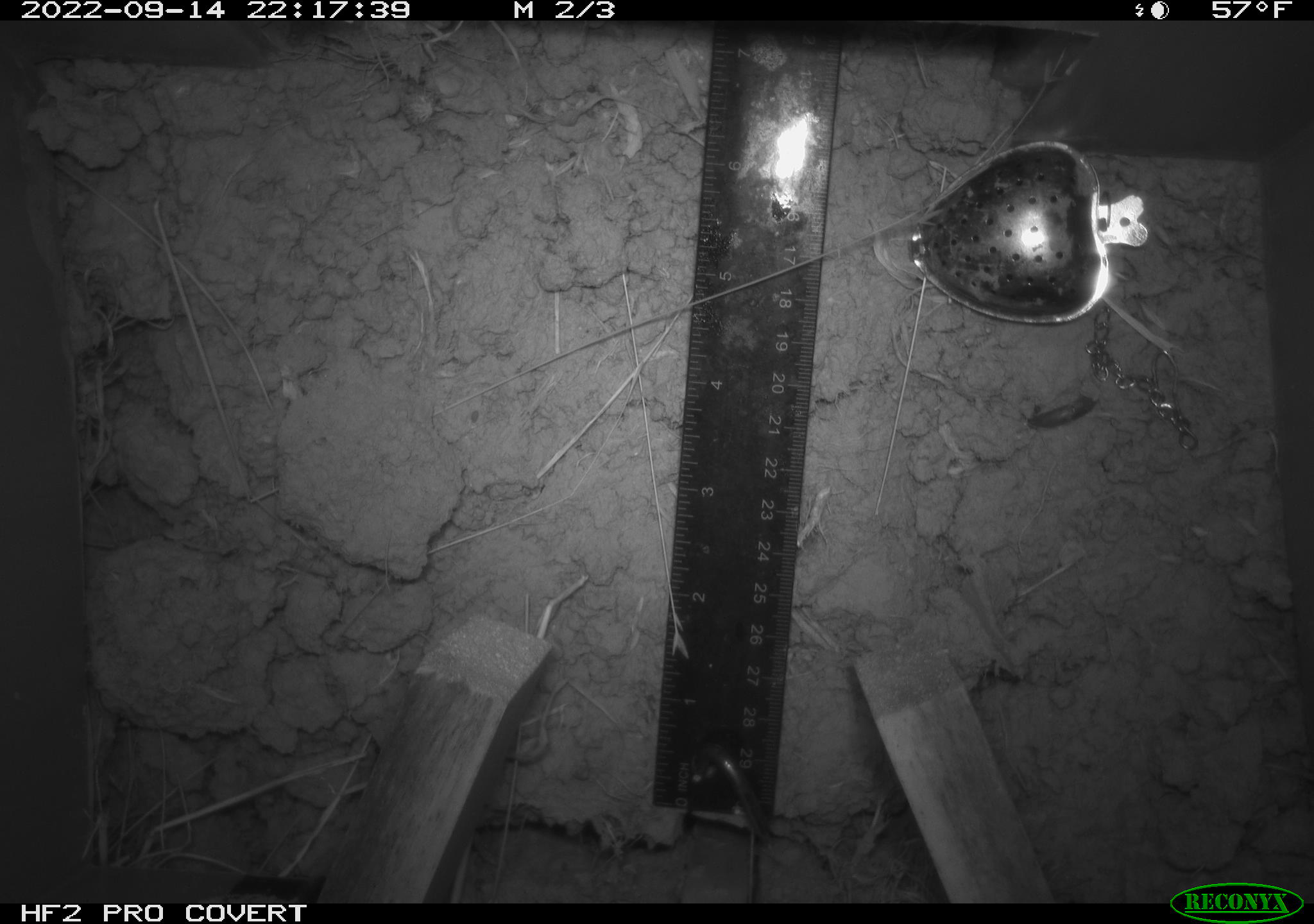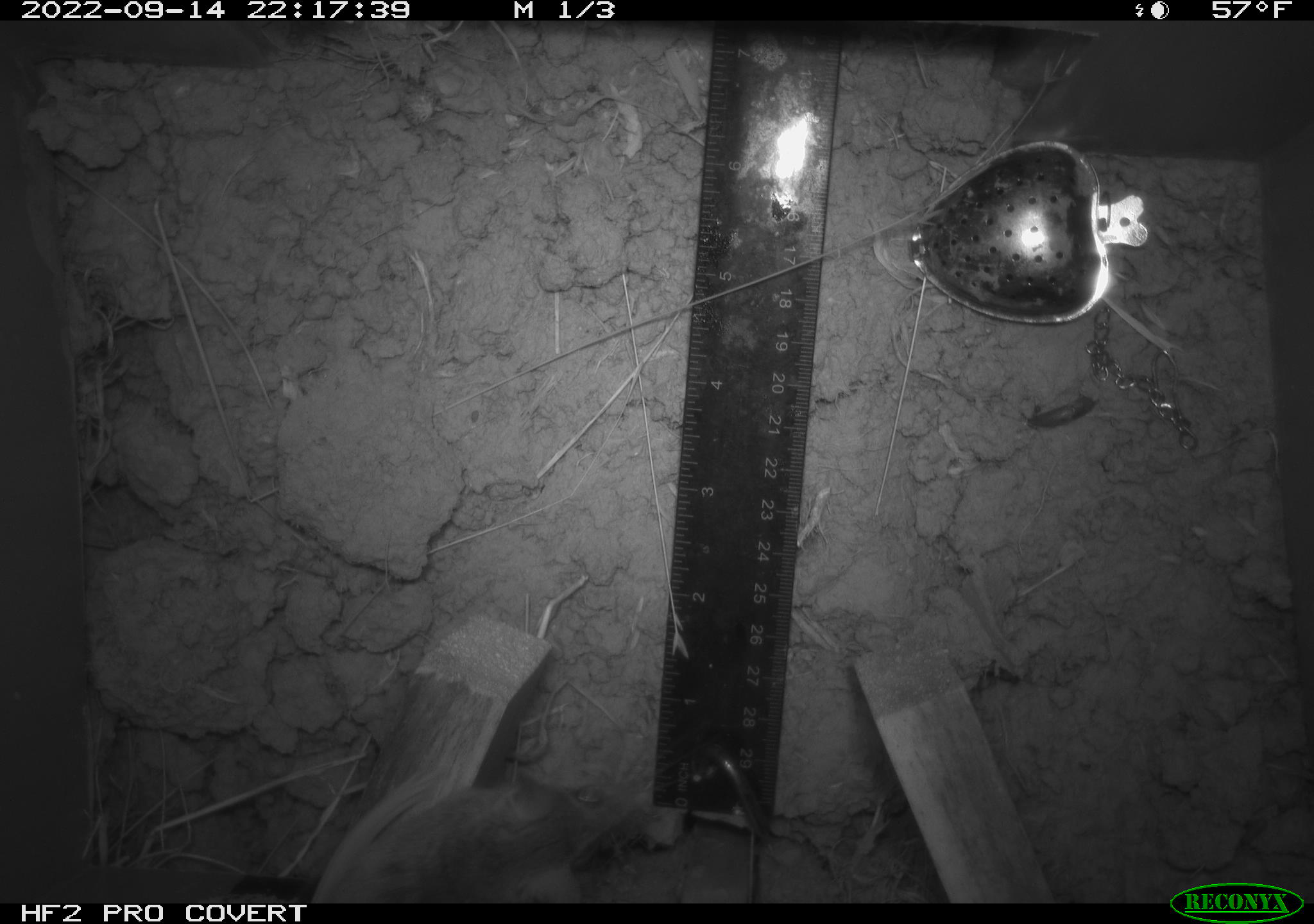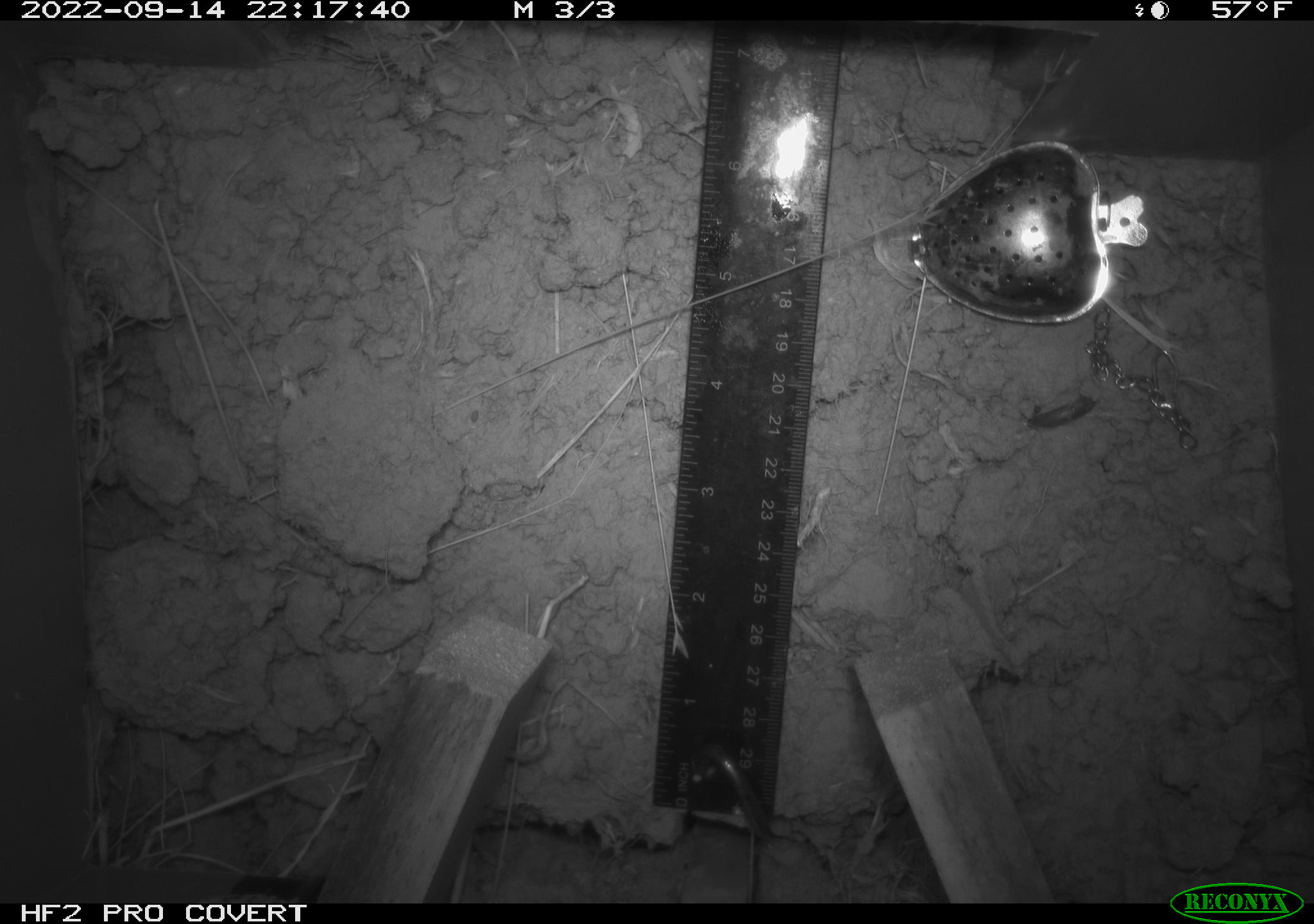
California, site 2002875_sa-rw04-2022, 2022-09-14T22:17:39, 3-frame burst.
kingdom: Animalia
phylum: Chordata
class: Mammalia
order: Rodentia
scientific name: Rodentia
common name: mouse species